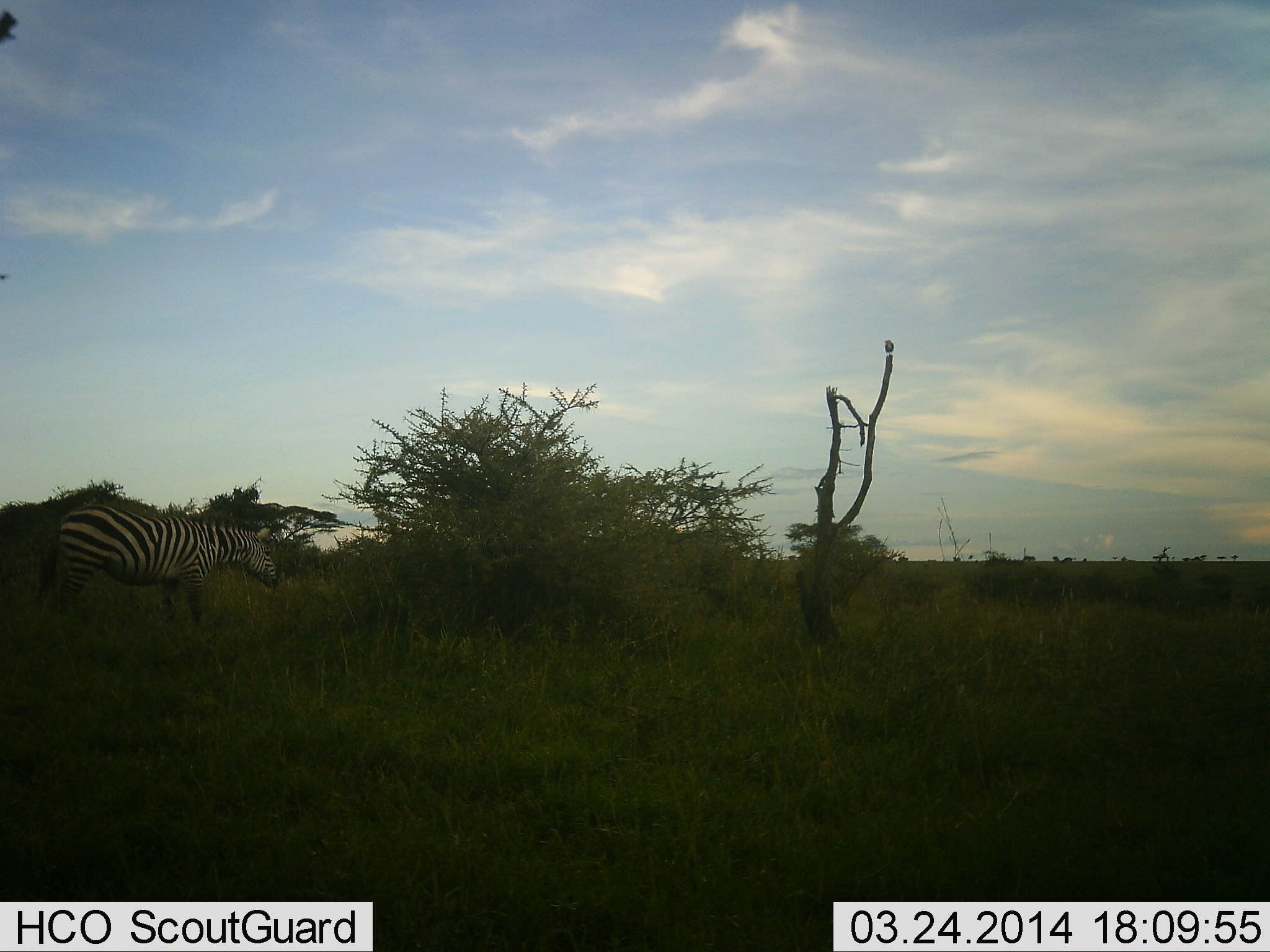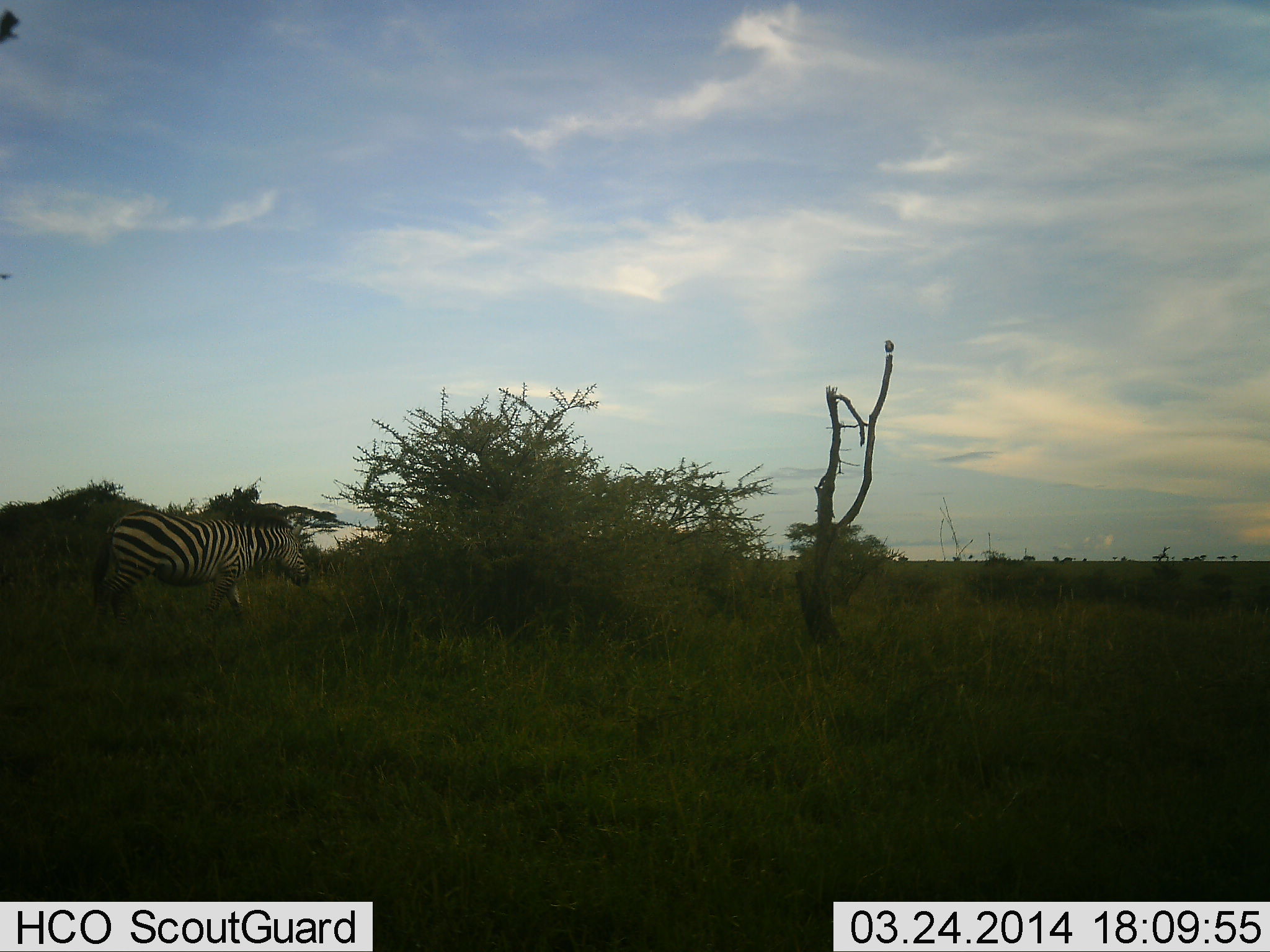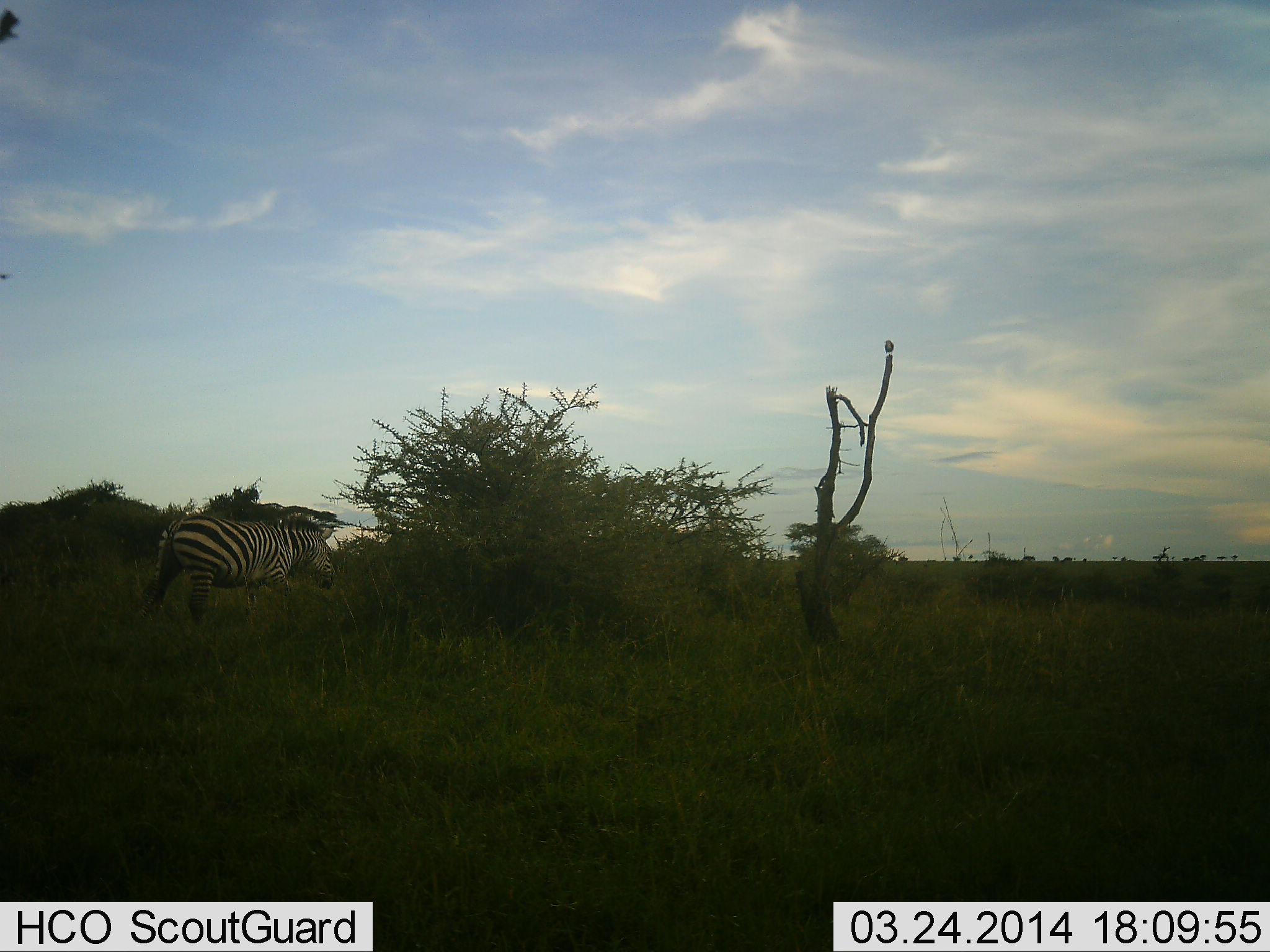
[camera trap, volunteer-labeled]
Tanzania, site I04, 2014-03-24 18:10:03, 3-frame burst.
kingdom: Animalia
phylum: Chordata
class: Mammalia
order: Perissodactyla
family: Equidae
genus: Equus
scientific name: Equus quagga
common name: plains zebra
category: zebra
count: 1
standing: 8%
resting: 0%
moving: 83%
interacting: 0%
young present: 0%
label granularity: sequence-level